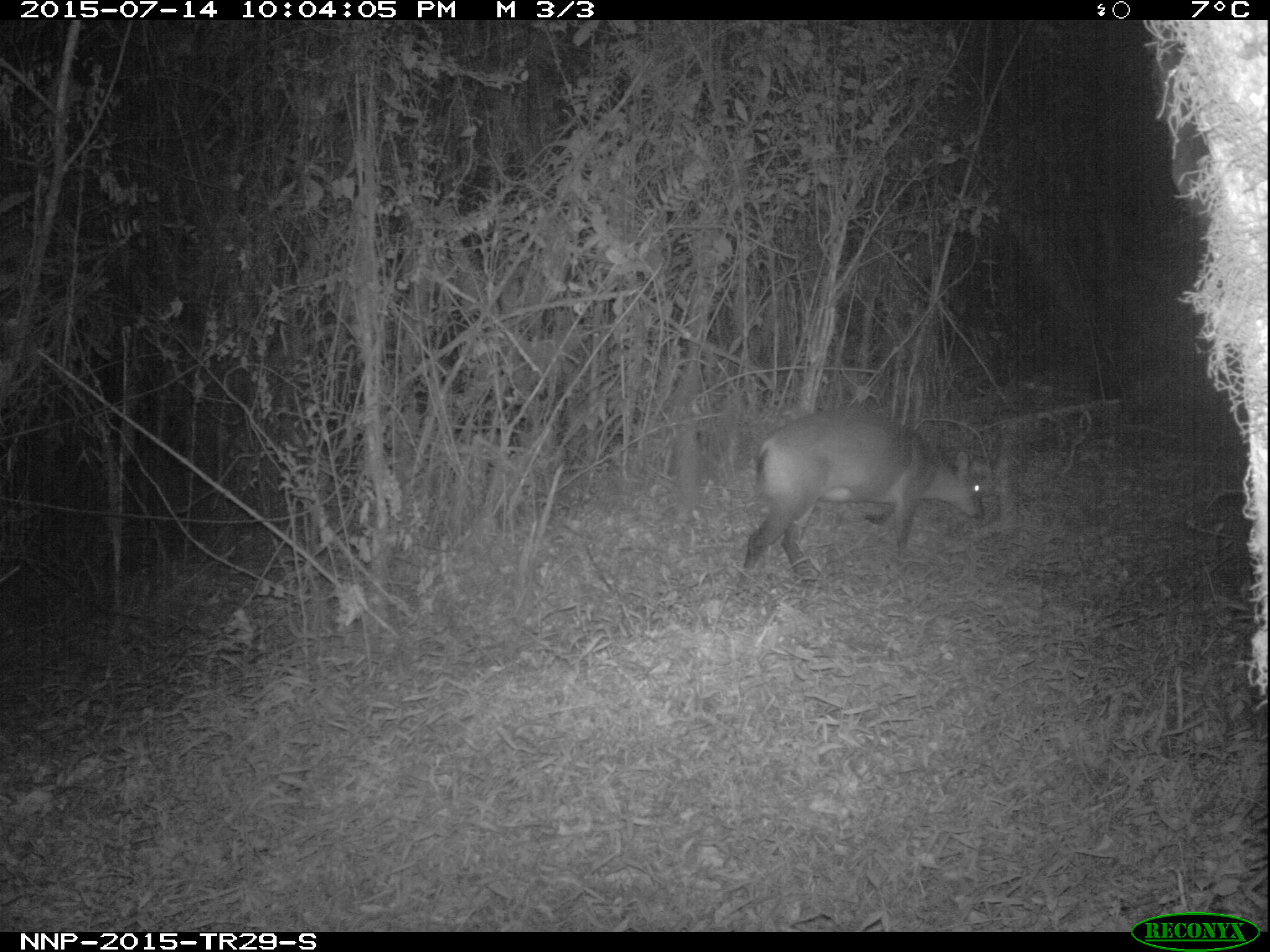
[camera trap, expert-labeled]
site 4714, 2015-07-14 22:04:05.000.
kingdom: Animalia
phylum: Chordata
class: Mammalia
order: Artiodactyla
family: Bovidae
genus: Cephalophus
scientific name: Cephalophus nigrifrons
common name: black-fronted duiker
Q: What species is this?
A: Cephalophus nigrifrons (black-fronted duiker).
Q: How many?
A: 1.